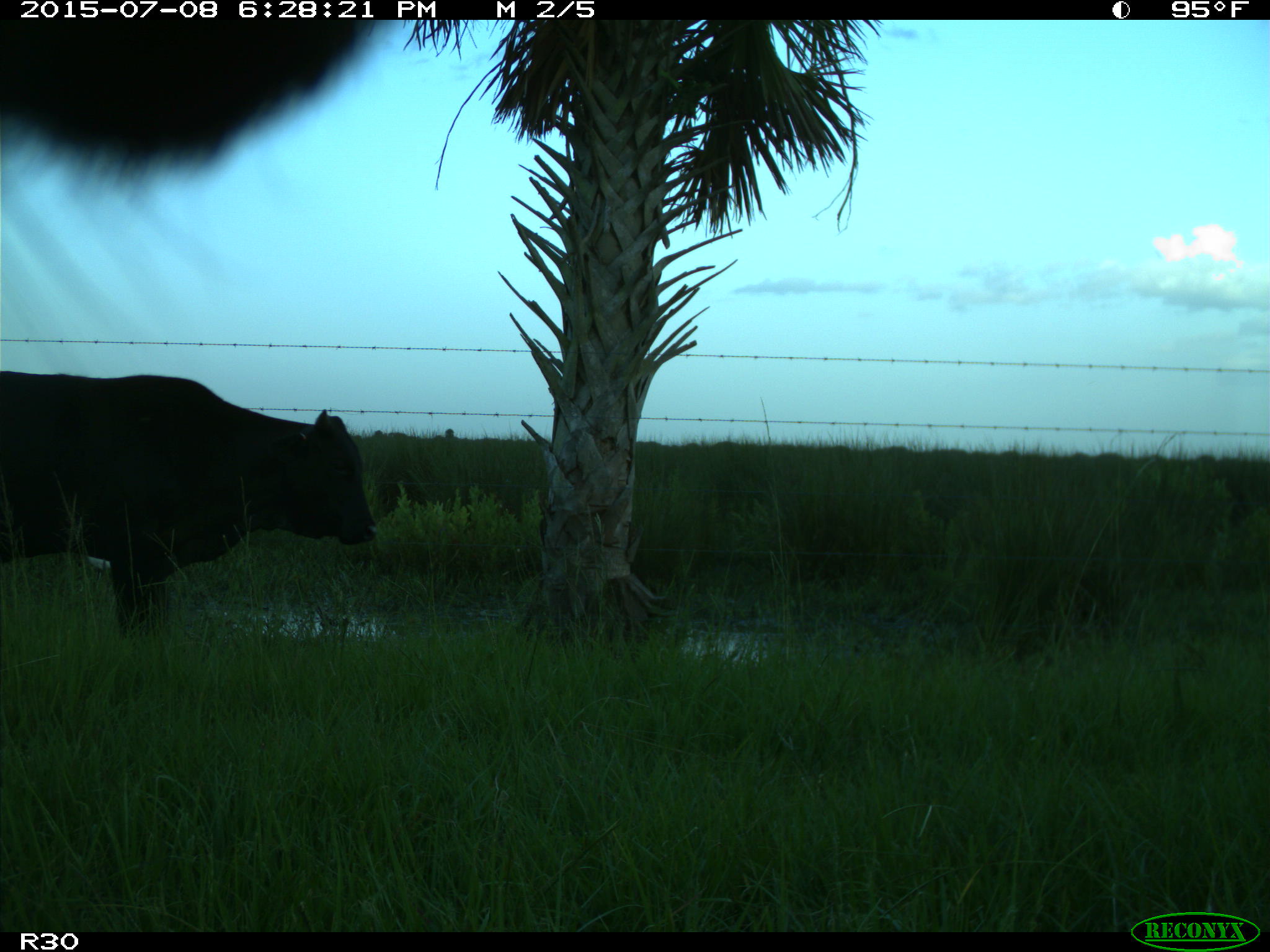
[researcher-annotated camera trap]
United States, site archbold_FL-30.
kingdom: Animalia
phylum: Chordata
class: Mammalia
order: Artiodactyla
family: Bovidae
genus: Bos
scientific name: Bos taurus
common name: domestic cow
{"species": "Bos taurus (domestic cow)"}